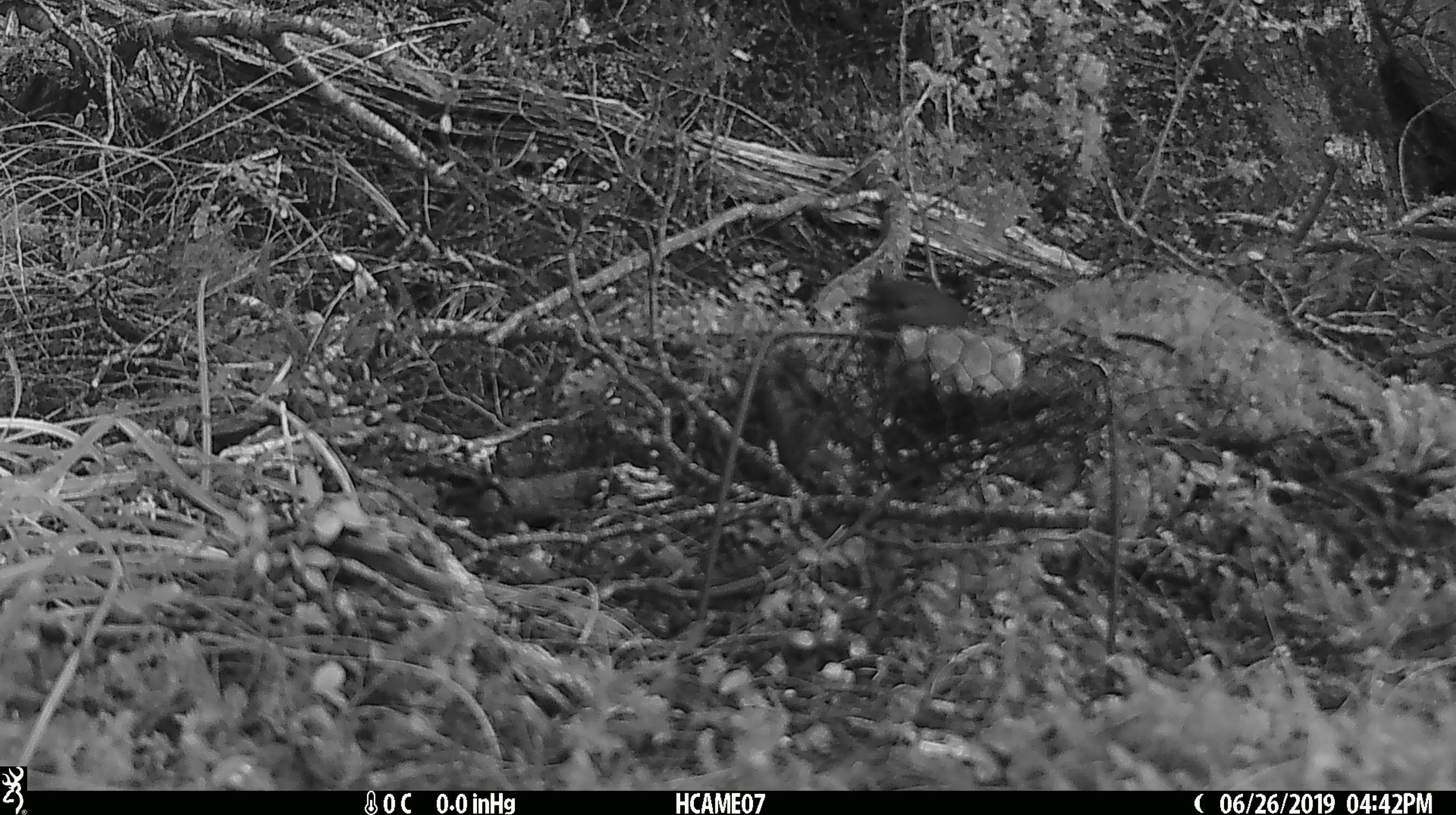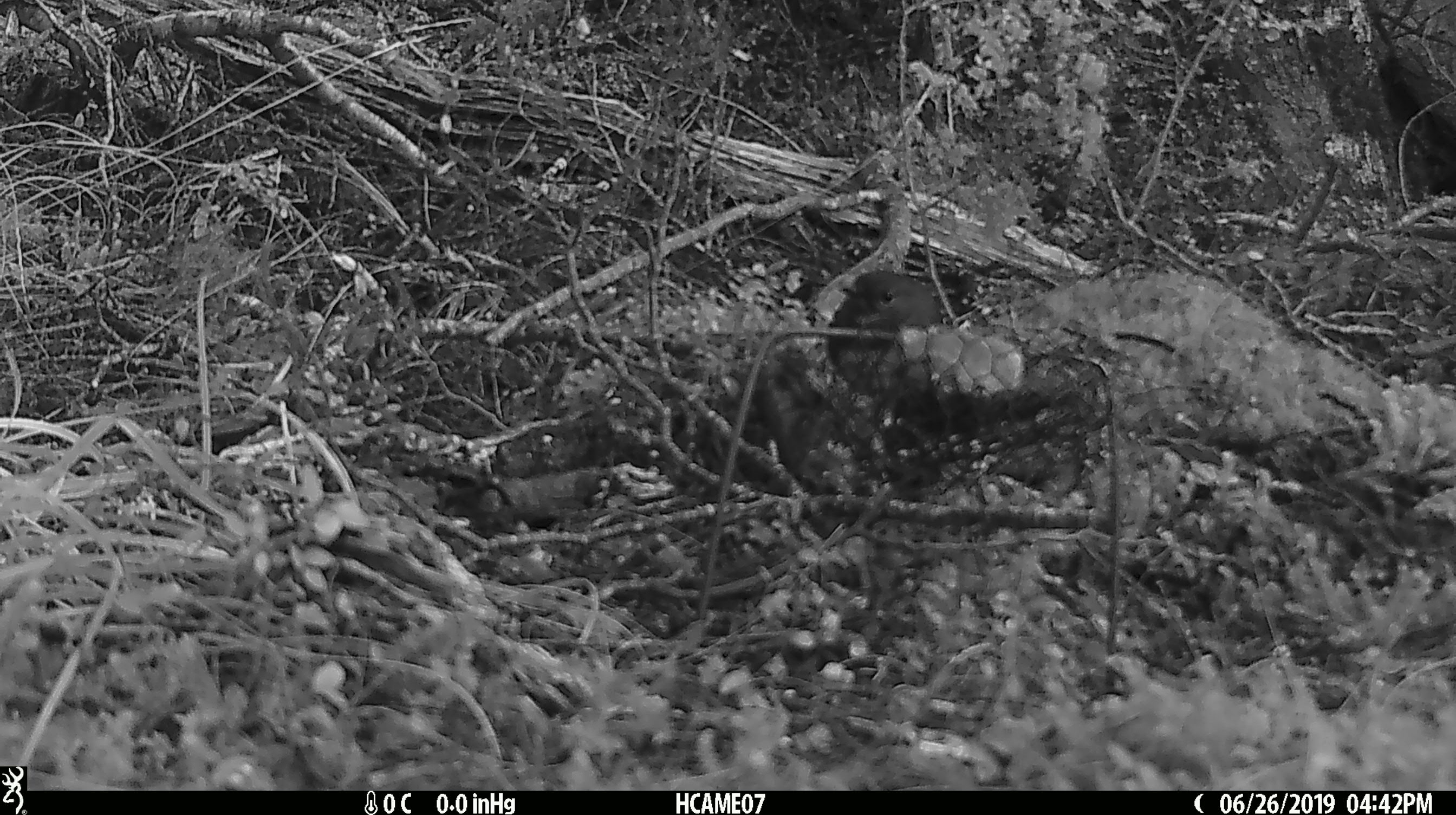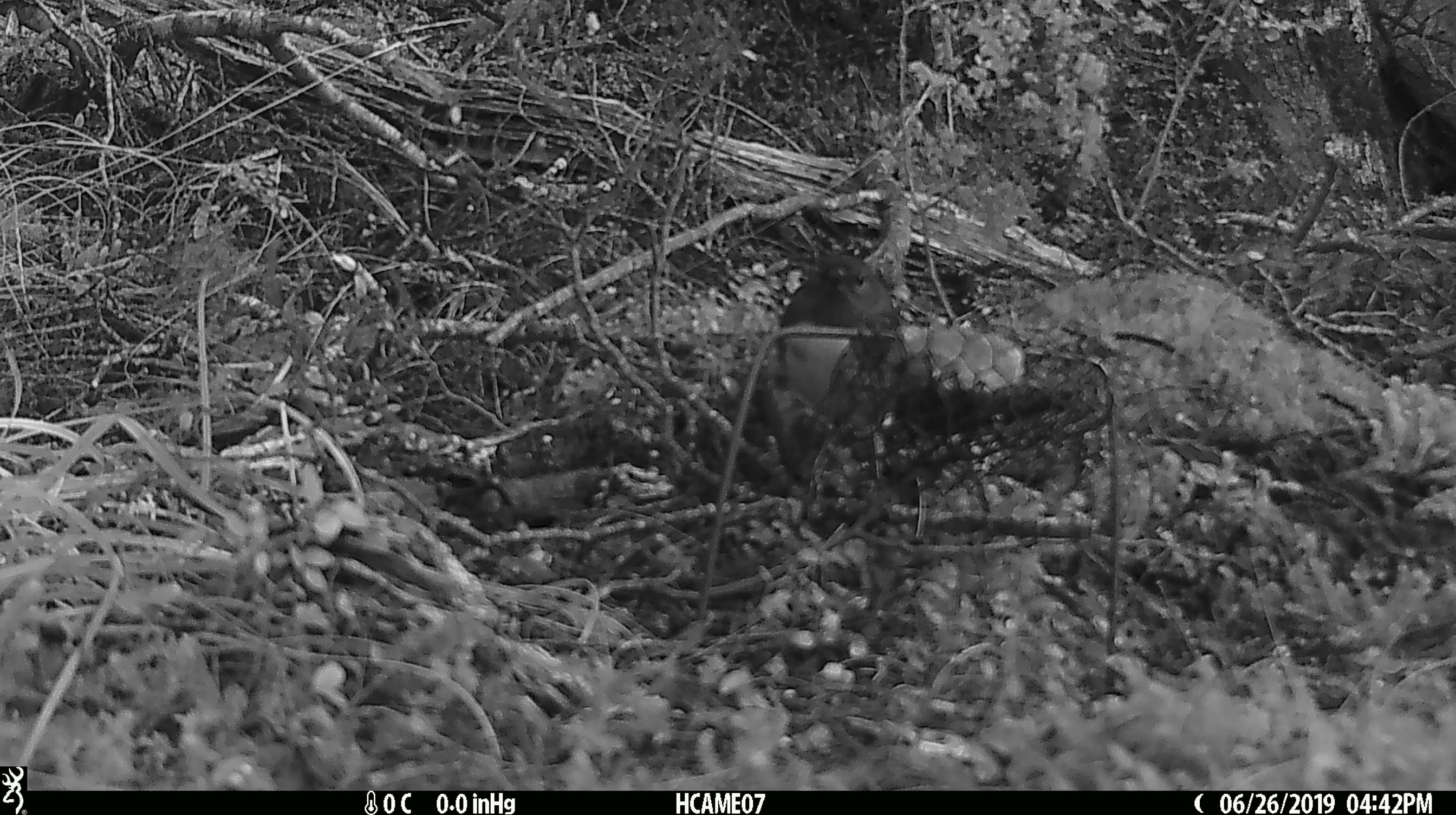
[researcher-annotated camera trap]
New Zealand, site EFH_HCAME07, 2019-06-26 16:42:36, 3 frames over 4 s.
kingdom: Animalia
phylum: Chordata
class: Aves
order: Passeriformes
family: Petroicidae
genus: Petroica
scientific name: Petroica australis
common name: new zealand robin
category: robin